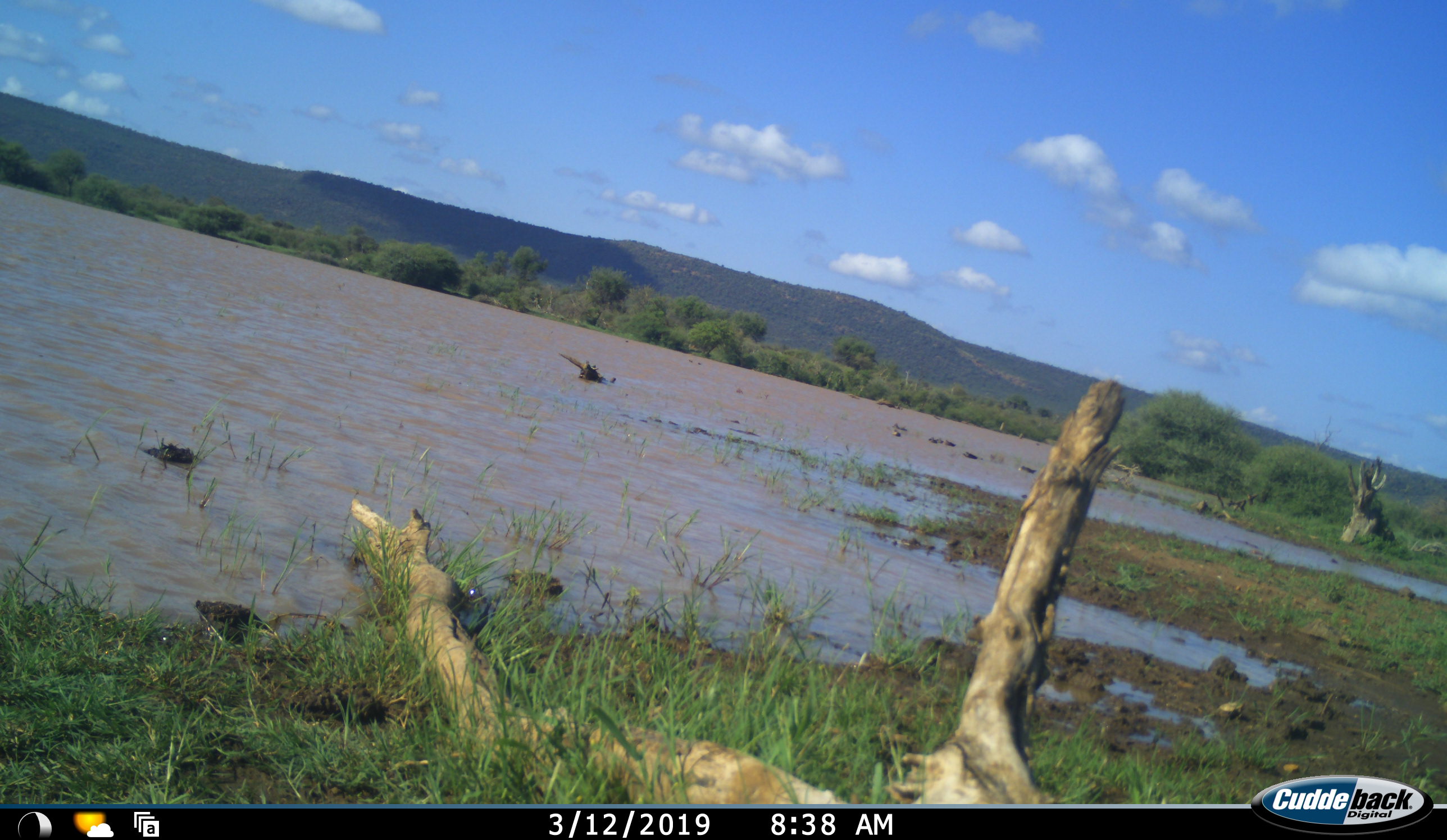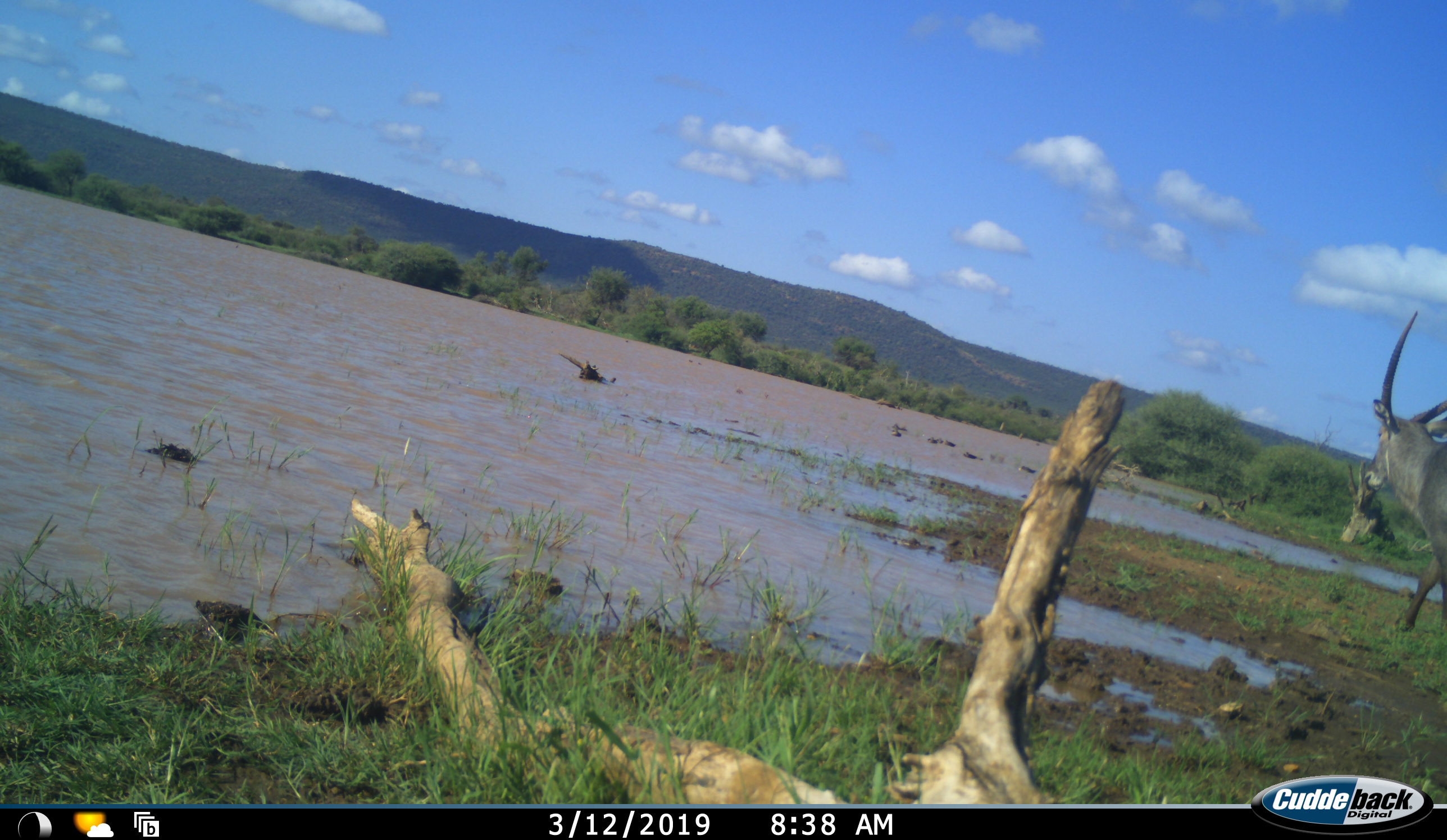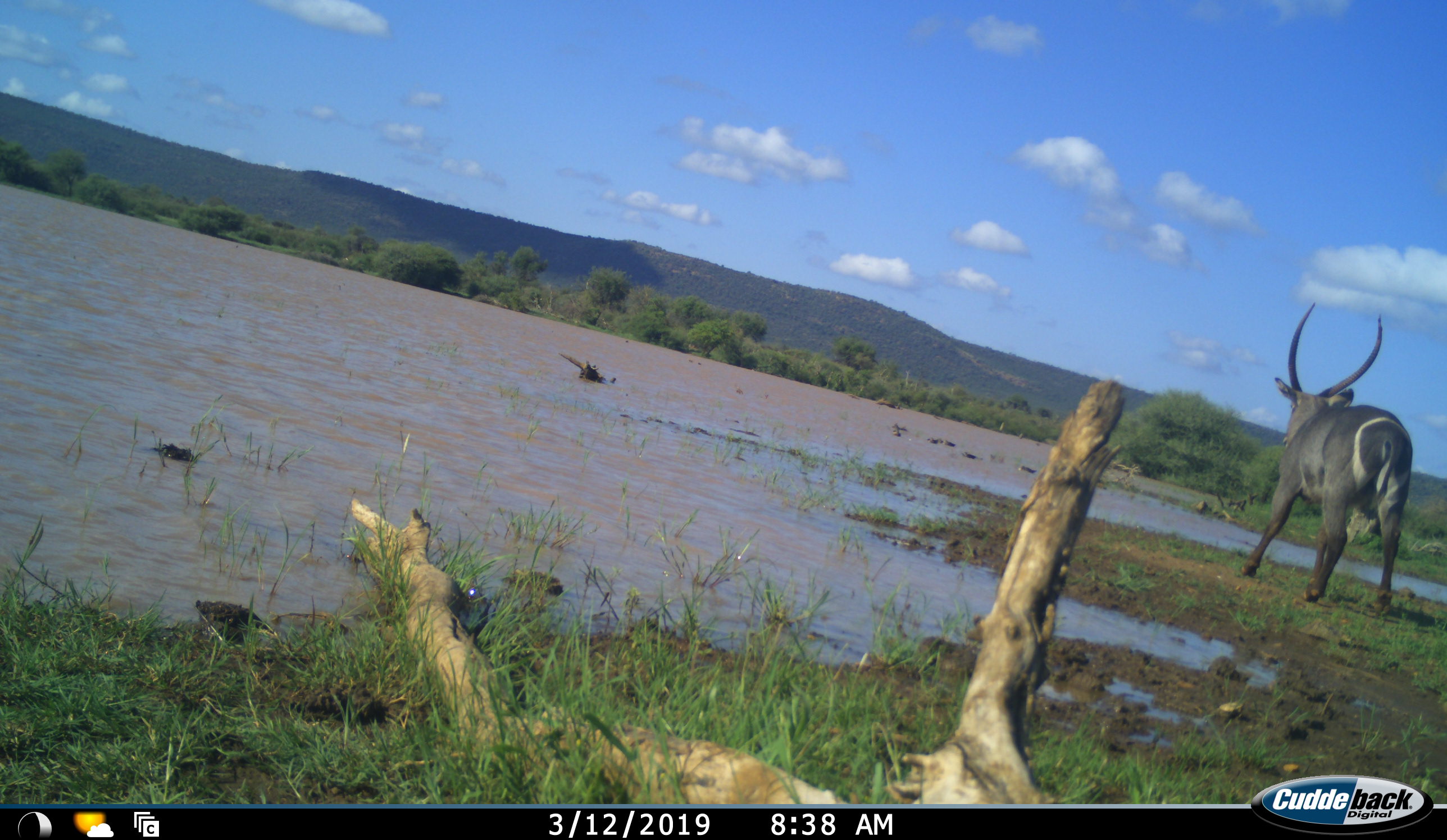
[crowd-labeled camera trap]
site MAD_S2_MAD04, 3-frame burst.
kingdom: Animalia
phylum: Chordata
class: Mammalia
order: Artiodactyla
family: Bovidae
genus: Kobus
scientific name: Kobus ellipsiprymnus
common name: waterbuck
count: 1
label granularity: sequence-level